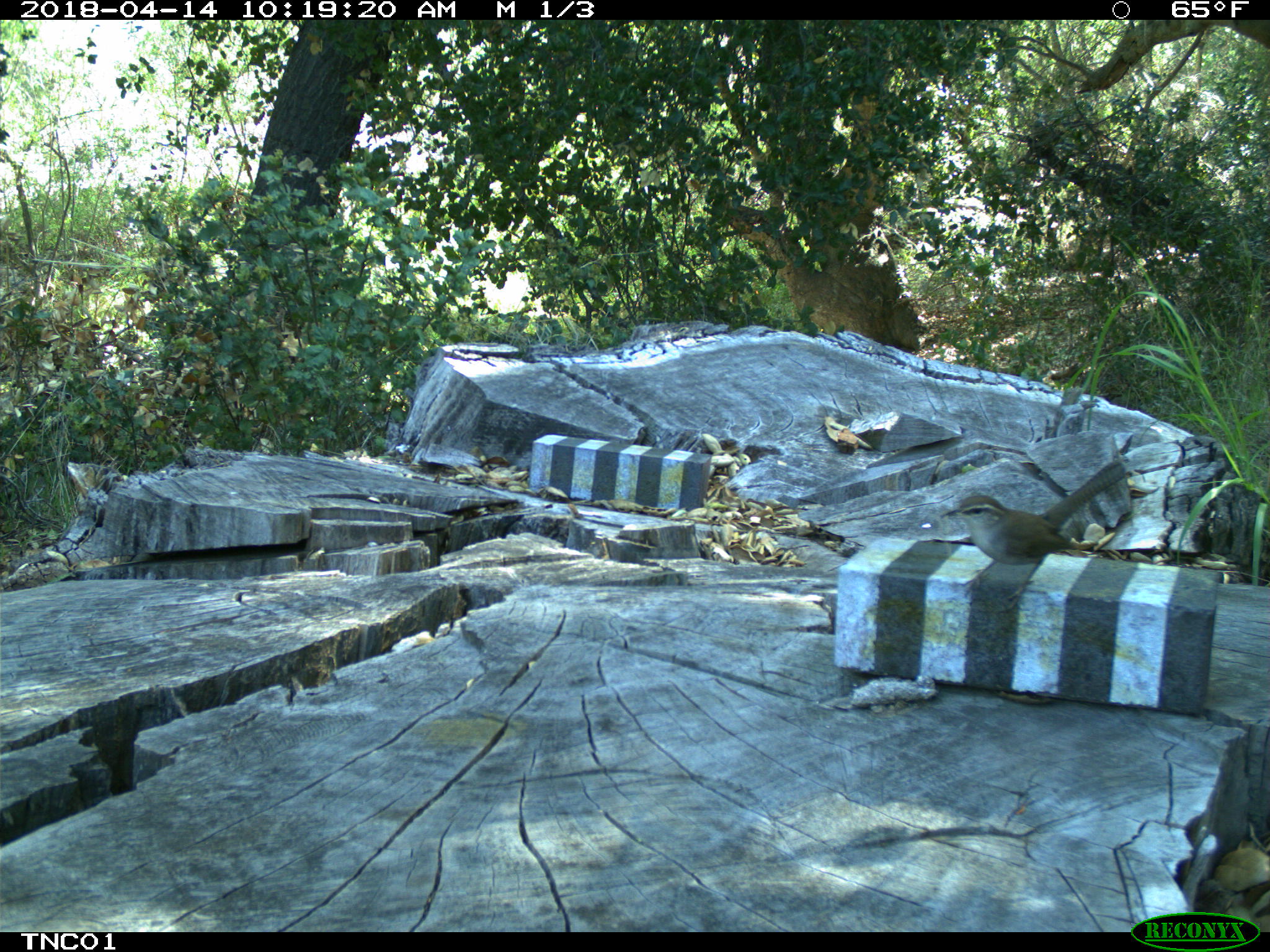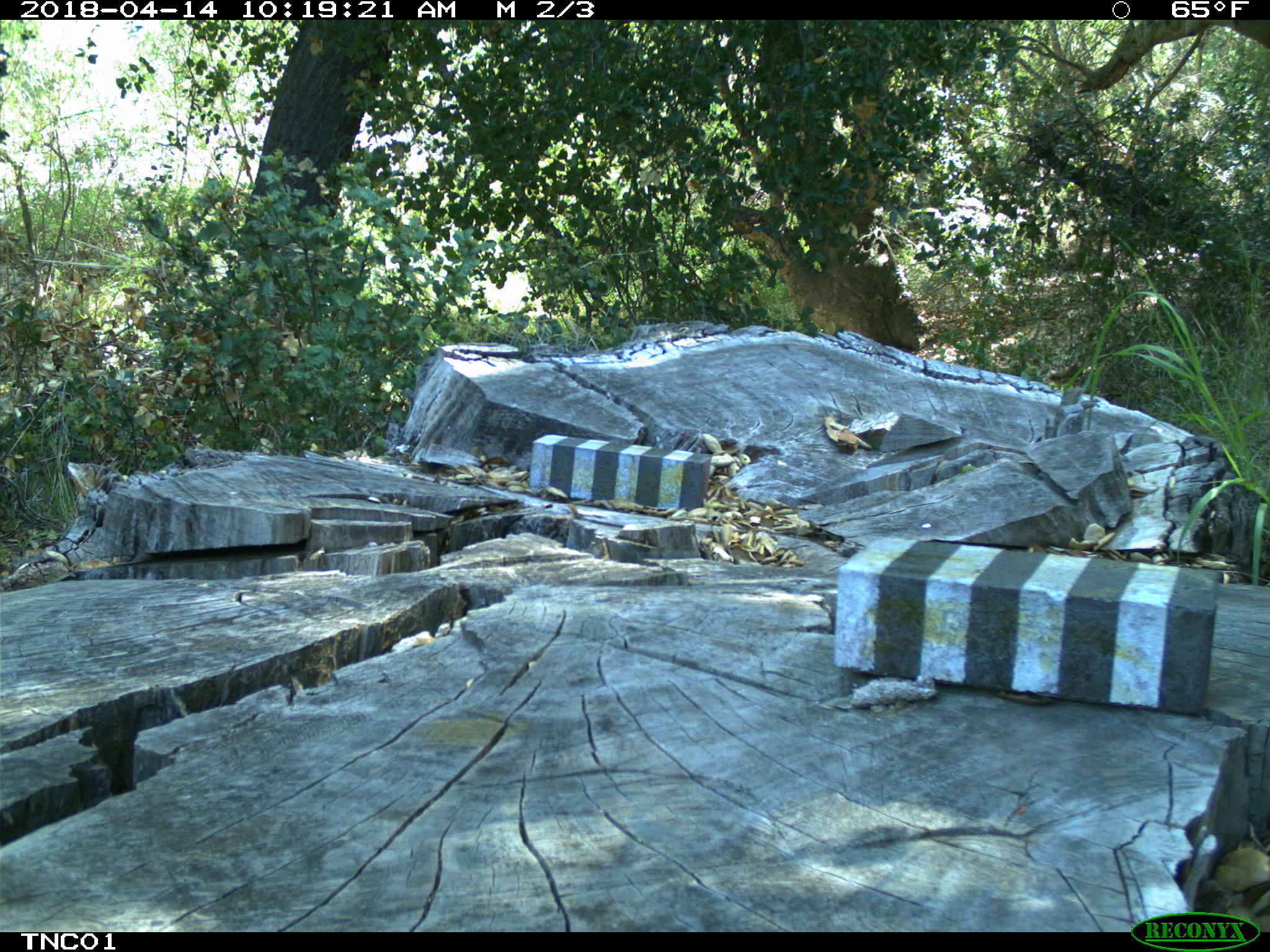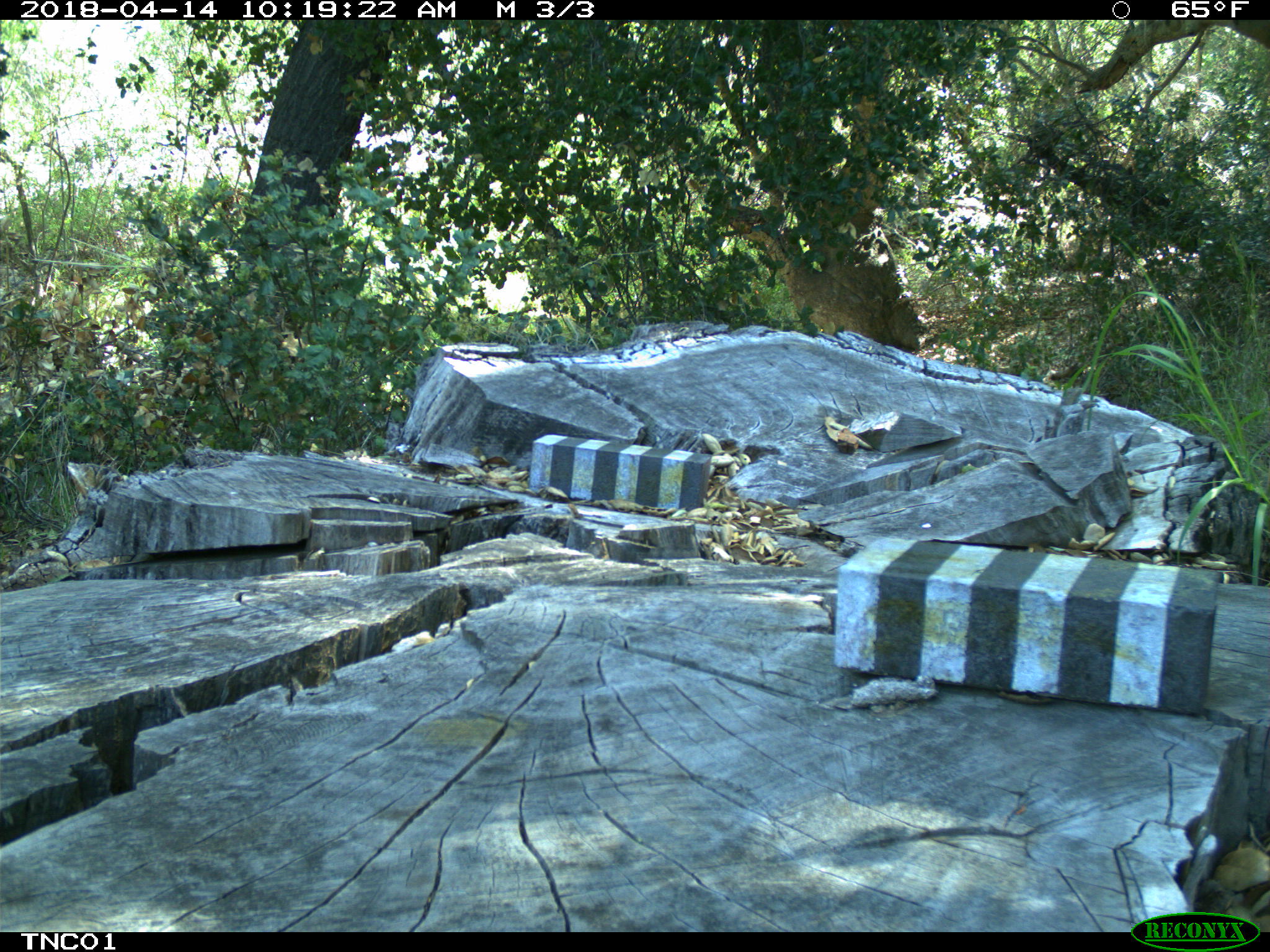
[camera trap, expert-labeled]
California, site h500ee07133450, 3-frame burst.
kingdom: Animalia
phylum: Chordata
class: Aves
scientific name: Aves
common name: bird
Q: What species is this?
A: Bird (Aves).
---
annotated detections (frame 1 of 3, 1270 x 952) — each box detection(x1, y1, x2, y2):
bird: detection(939, 493, 1099, 615)